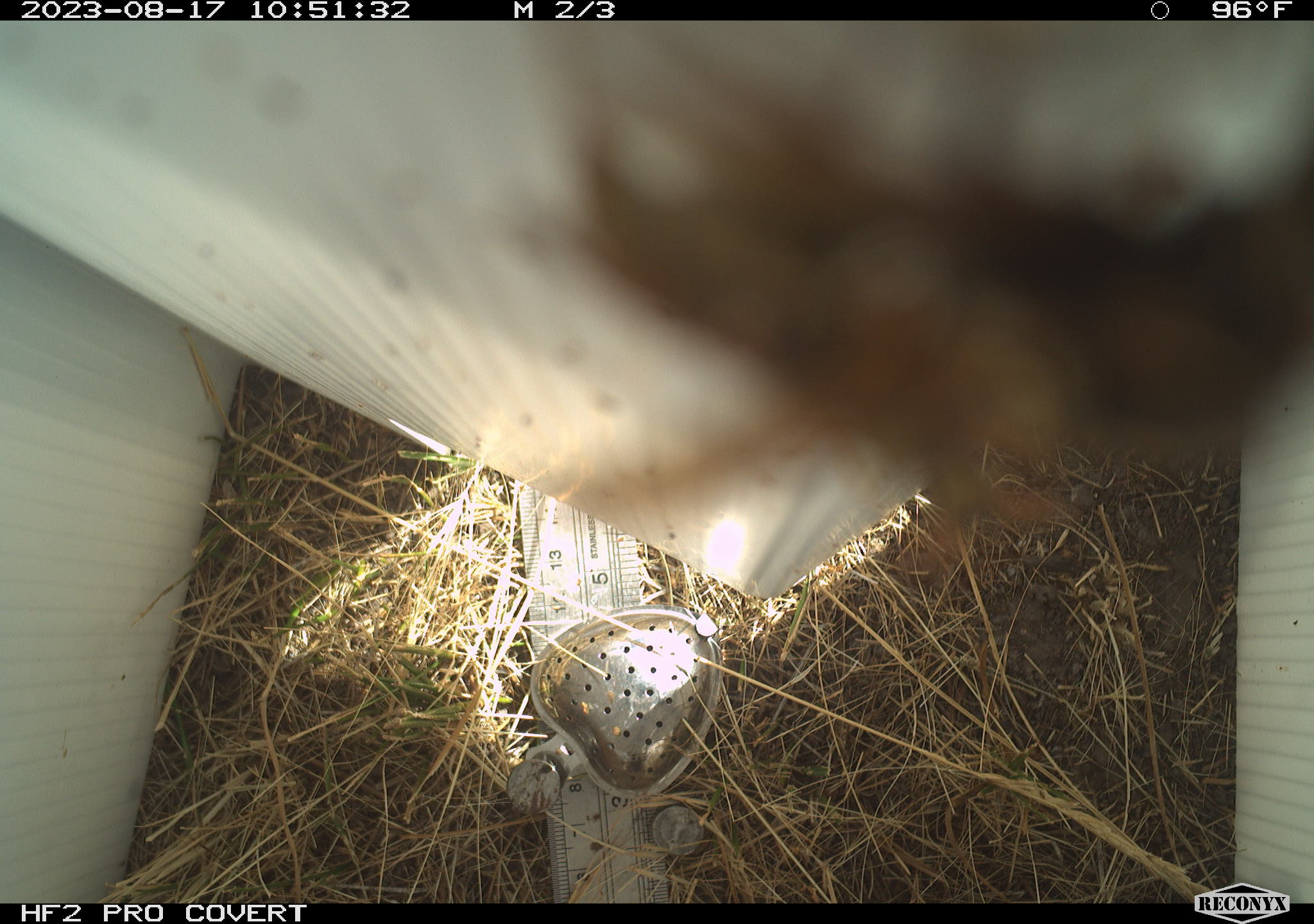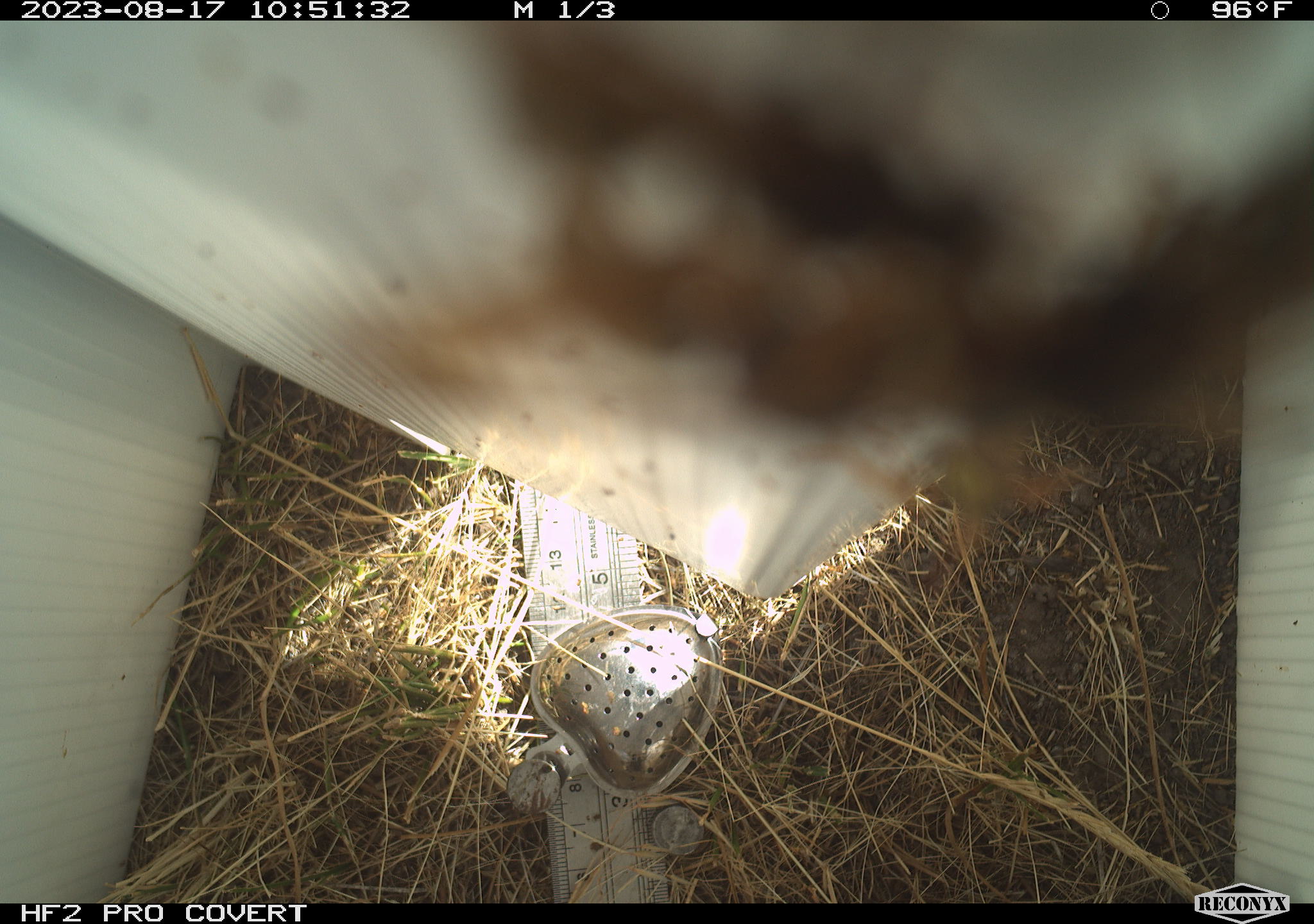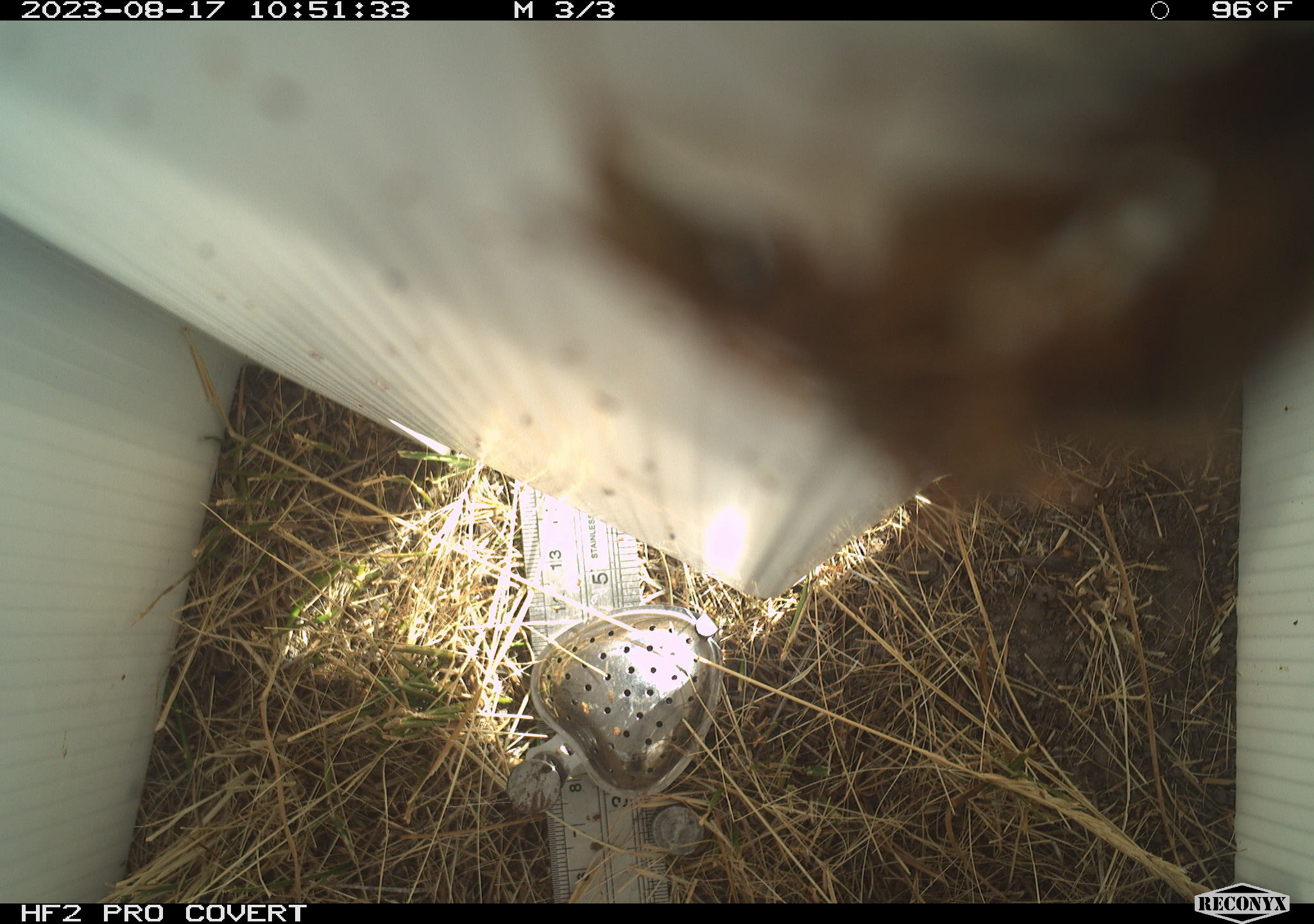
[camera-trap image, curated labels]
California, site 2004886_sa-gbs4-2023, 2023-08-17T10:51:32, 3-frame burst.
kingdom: Animalia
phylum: Arthropoda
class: Insecta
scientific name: Insecta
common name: insect